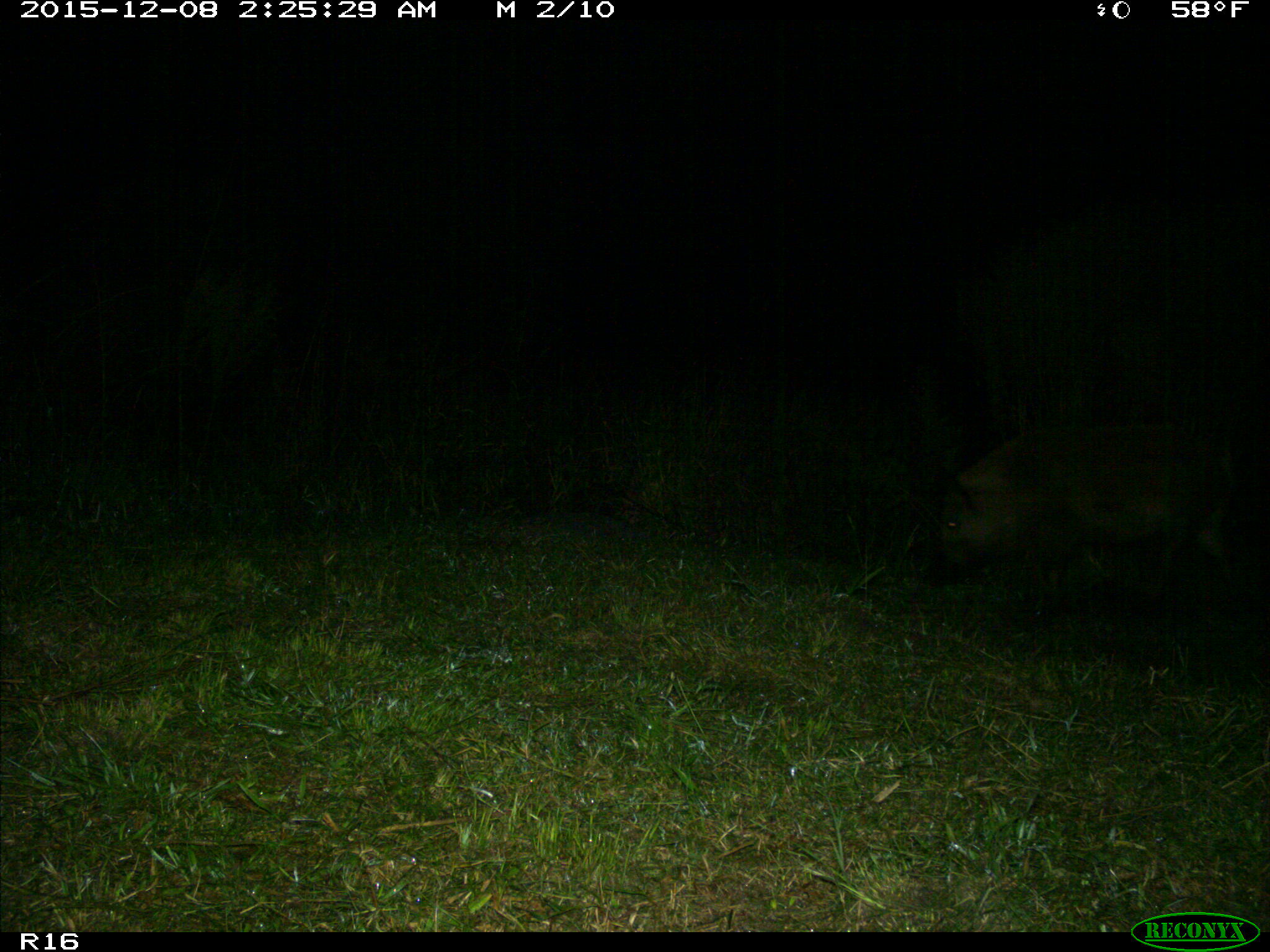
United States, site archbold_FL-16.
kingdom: Animalia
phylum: Chordata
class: Mammalia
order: Artiodactyla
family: Suidae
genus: Sus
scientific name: Sus scrofa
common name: wild boar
Sus scrofa (wild boar).